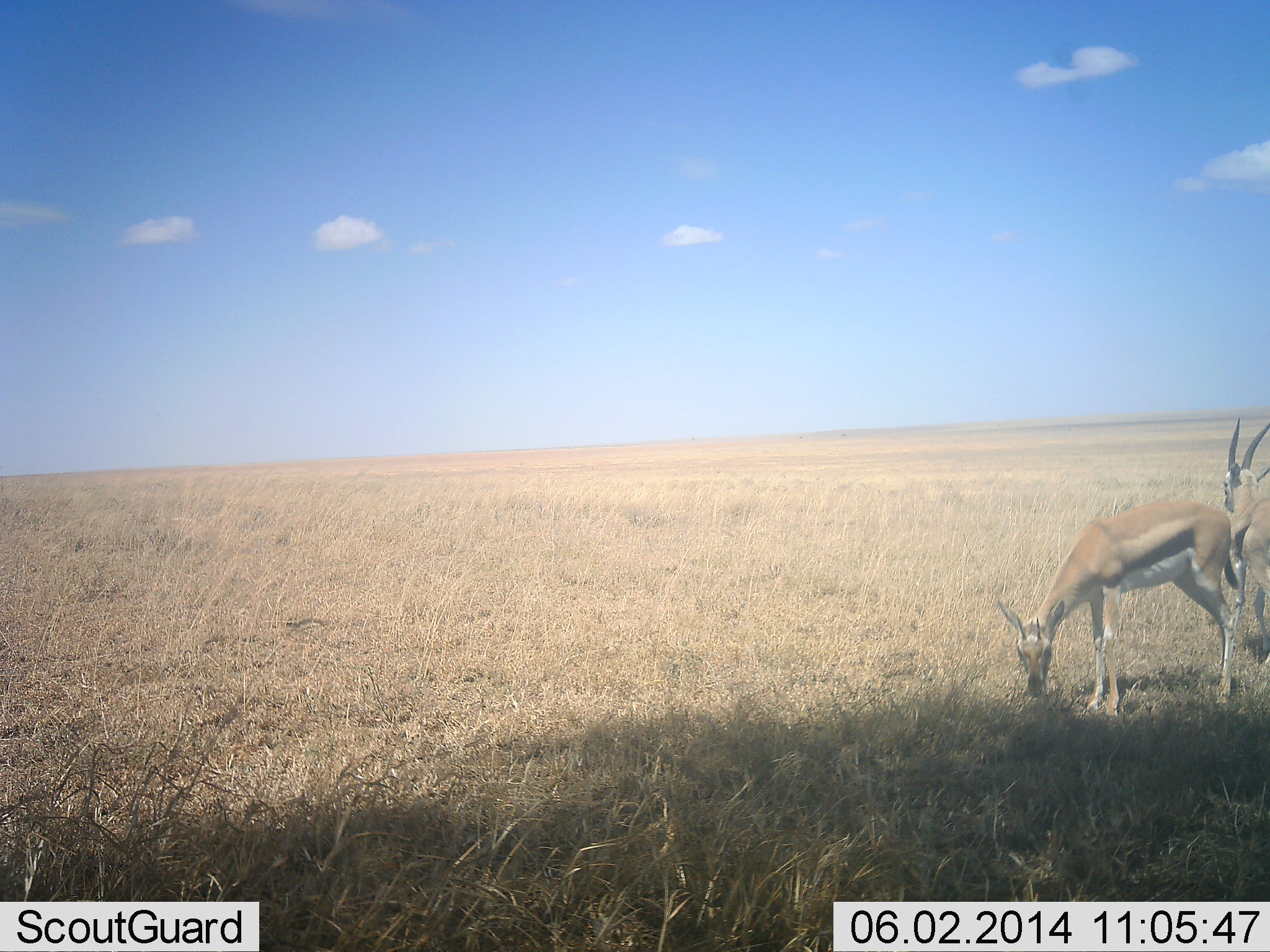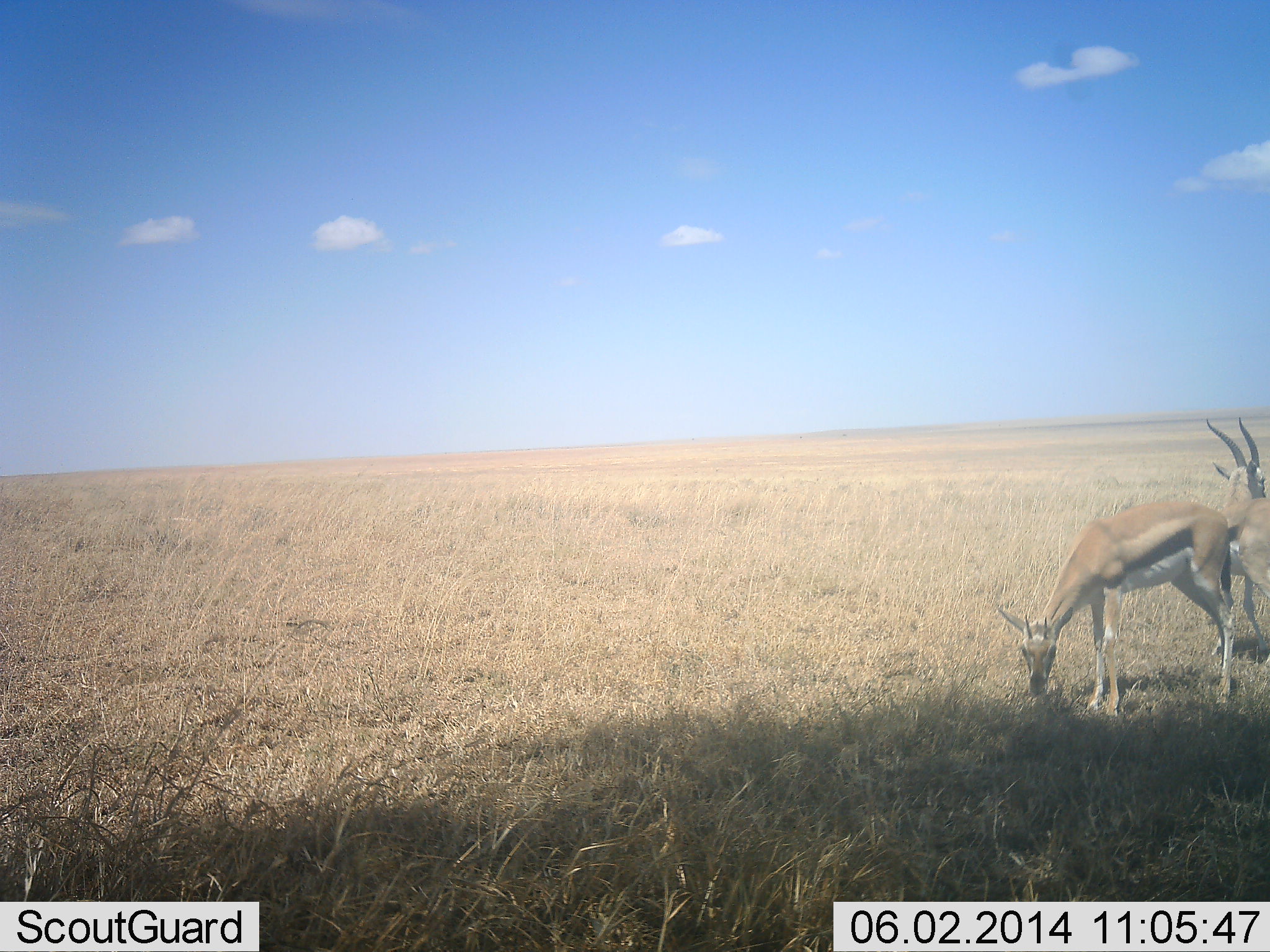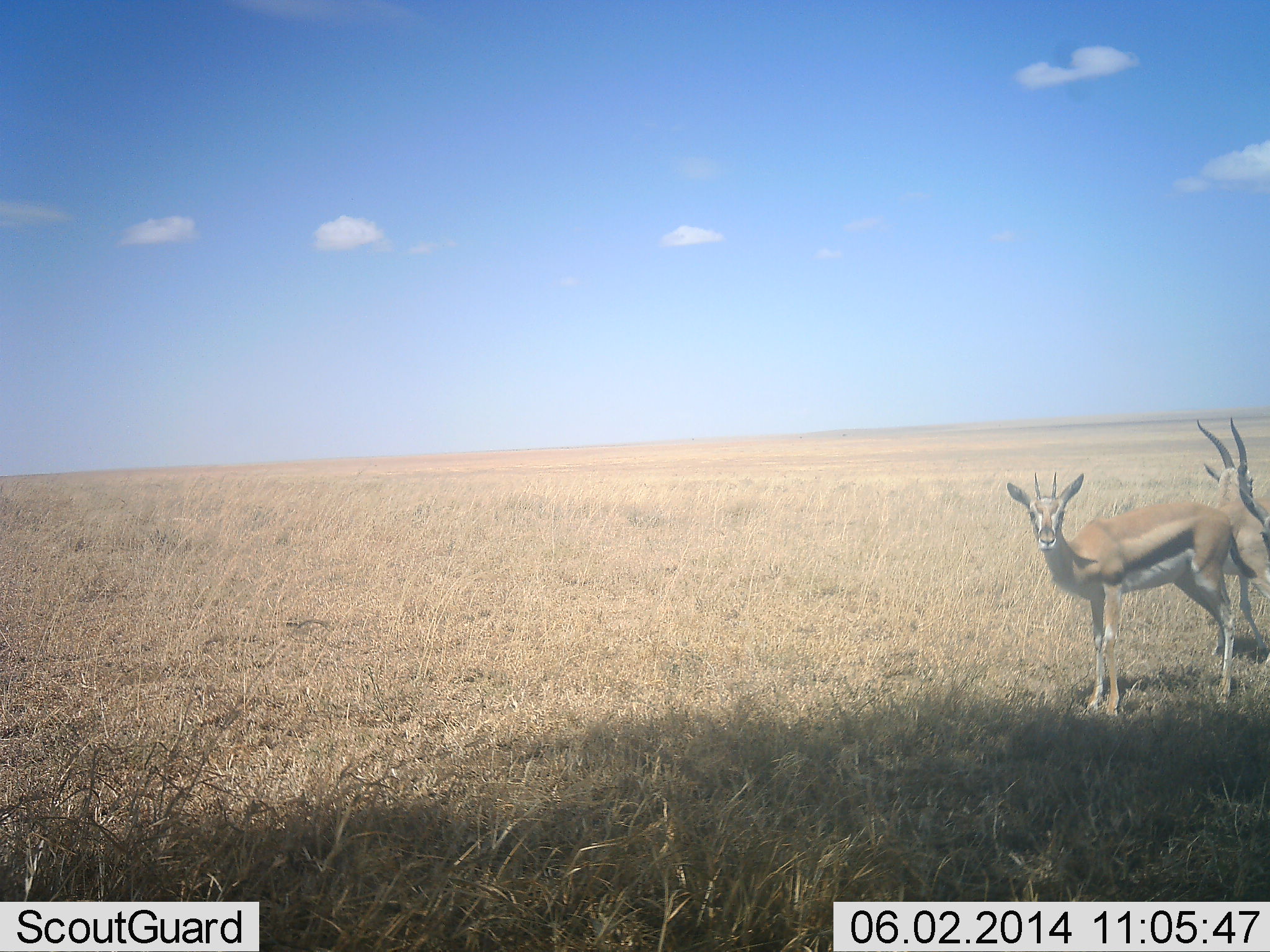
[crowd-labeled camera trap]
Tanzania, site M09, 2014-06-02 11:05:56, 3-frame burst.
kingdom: Animalia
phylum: Chordata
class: Mammalia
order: Artiodactyla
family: Bovidae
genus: Eudorcas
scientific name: Eudorcas thomsonii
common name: thomson's gazelle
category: gazellethomsons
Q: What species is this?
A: Gazellethomsons (thomson's gazelle) (Eudorcas thomsonii).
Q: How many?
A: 2.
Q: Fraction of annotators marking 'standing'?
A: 71%.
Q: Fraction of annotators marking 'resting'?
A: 4%.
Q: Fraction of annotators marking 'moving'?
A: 12%.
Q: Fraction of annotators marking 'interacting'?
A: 2%.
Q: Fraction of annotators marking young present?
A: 4%.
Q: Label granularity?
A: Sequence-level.